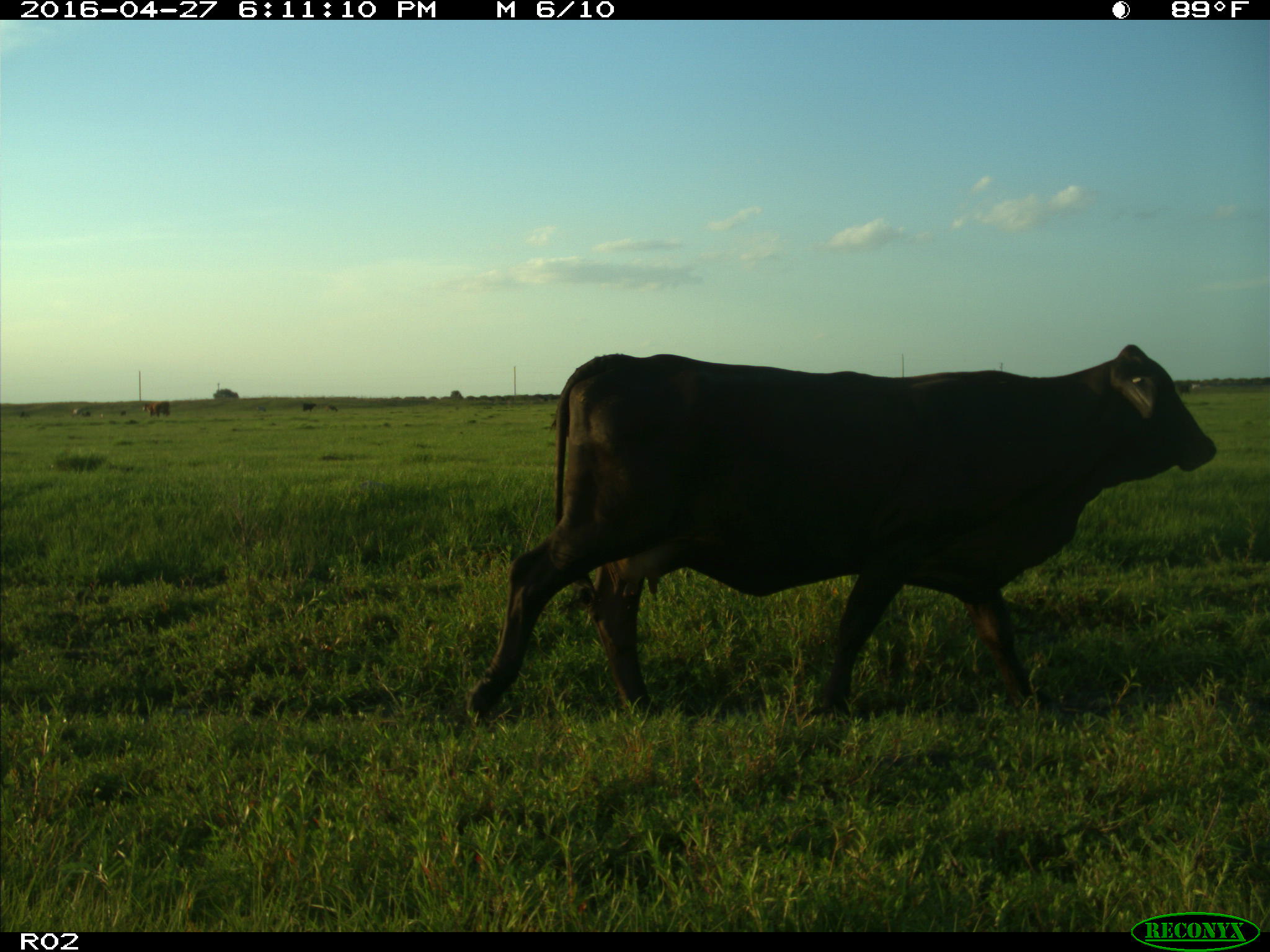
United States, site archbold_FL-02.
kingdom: Animalia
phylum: Chordata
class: Mammalia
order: Artiodactyla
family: Bovidae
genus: Bos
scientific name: Bos taurus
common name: domestic cow